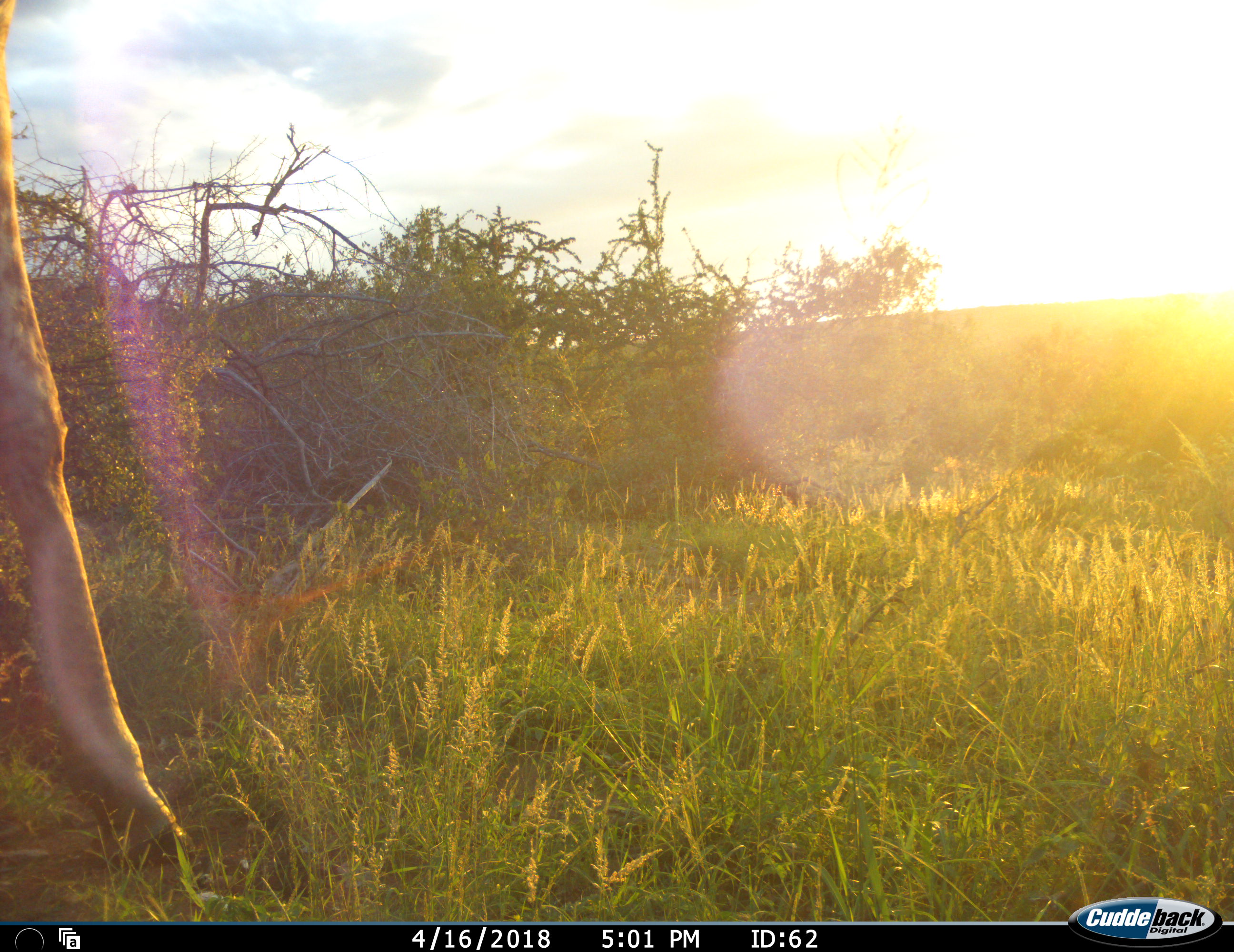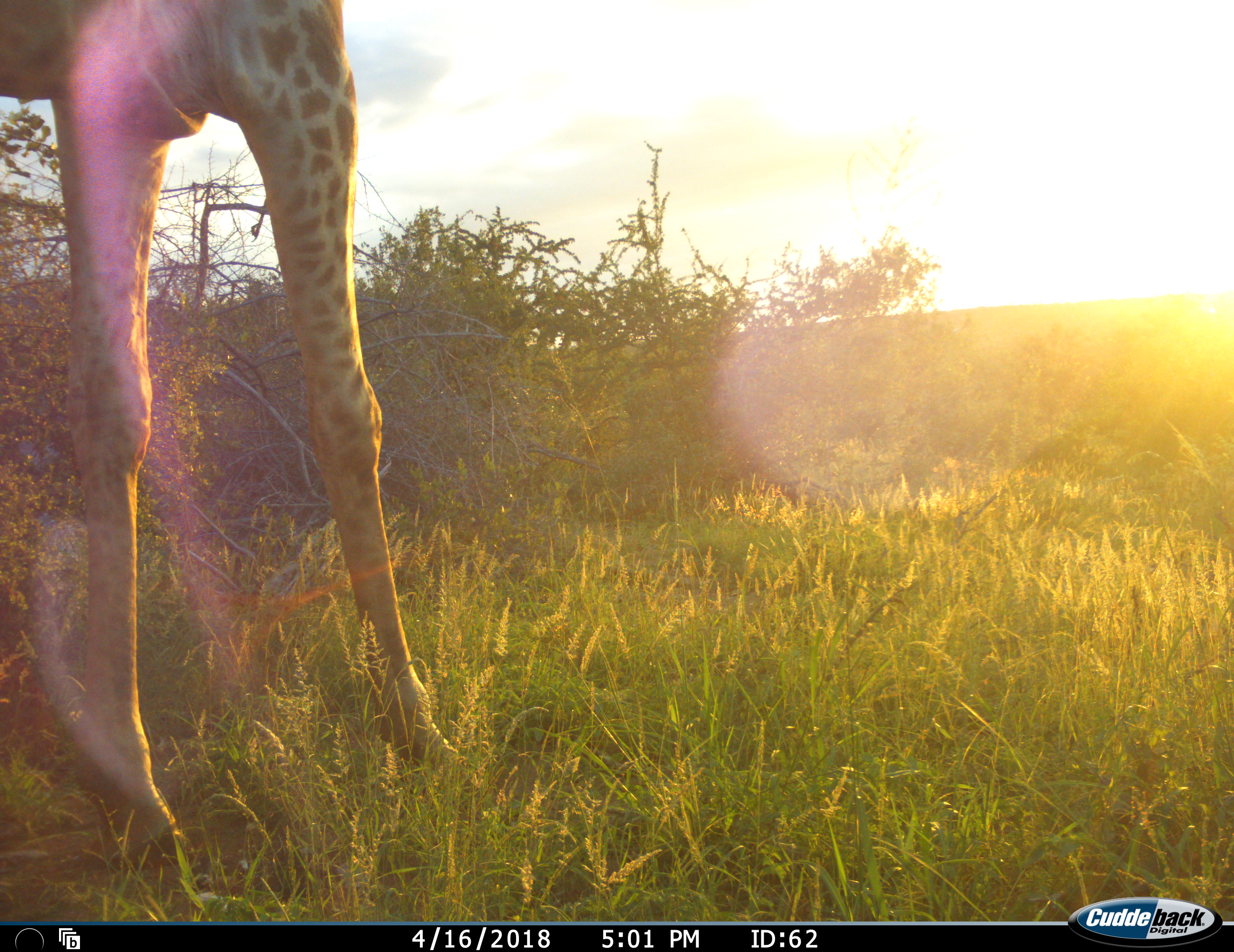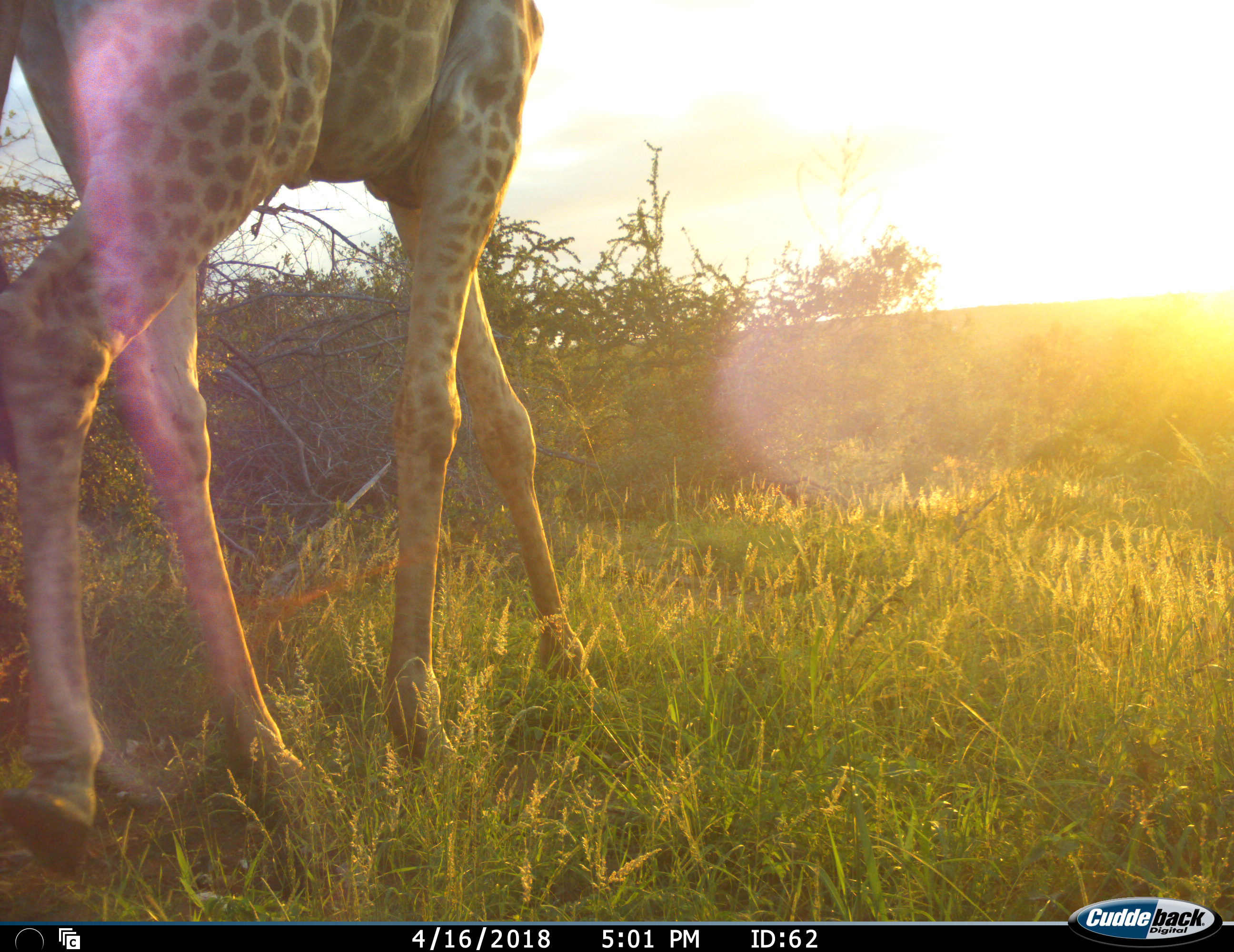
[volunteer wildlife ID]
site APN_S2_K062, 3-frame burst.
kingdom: Animalia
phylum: Chordata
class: Mammalia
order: Artiodactyla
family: Giraffidae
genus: Giraffa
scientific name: Giraffa camelopardalis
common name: giraffe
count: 1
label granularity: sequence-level